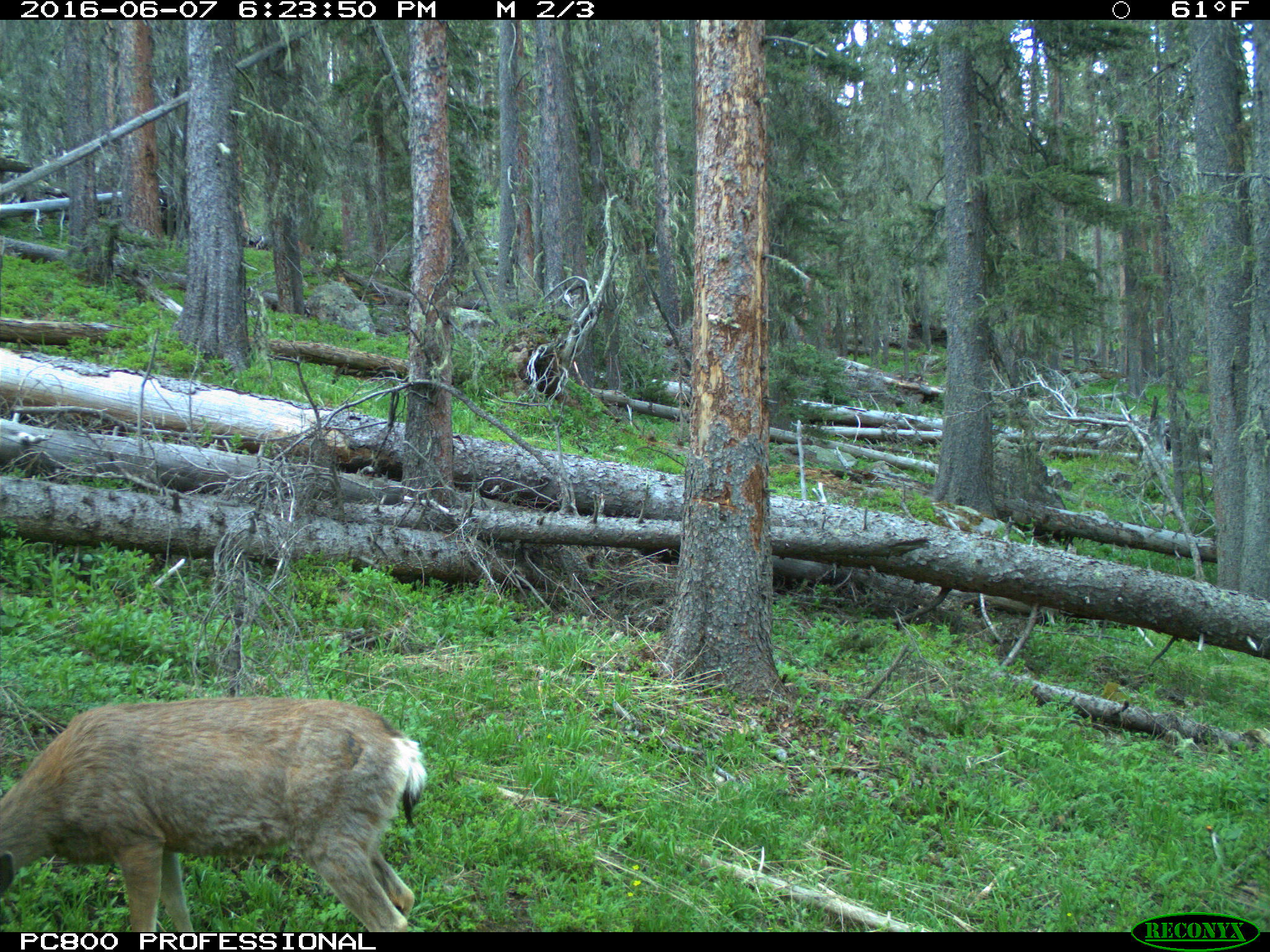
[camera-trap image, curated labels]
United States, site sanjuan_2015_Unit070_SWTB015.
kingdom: Animalia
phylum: Chordata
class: Mammalia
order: Artiodactyla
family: Cervidae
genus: Odocoileus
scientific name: Odocoileus hemionus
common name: mule deer